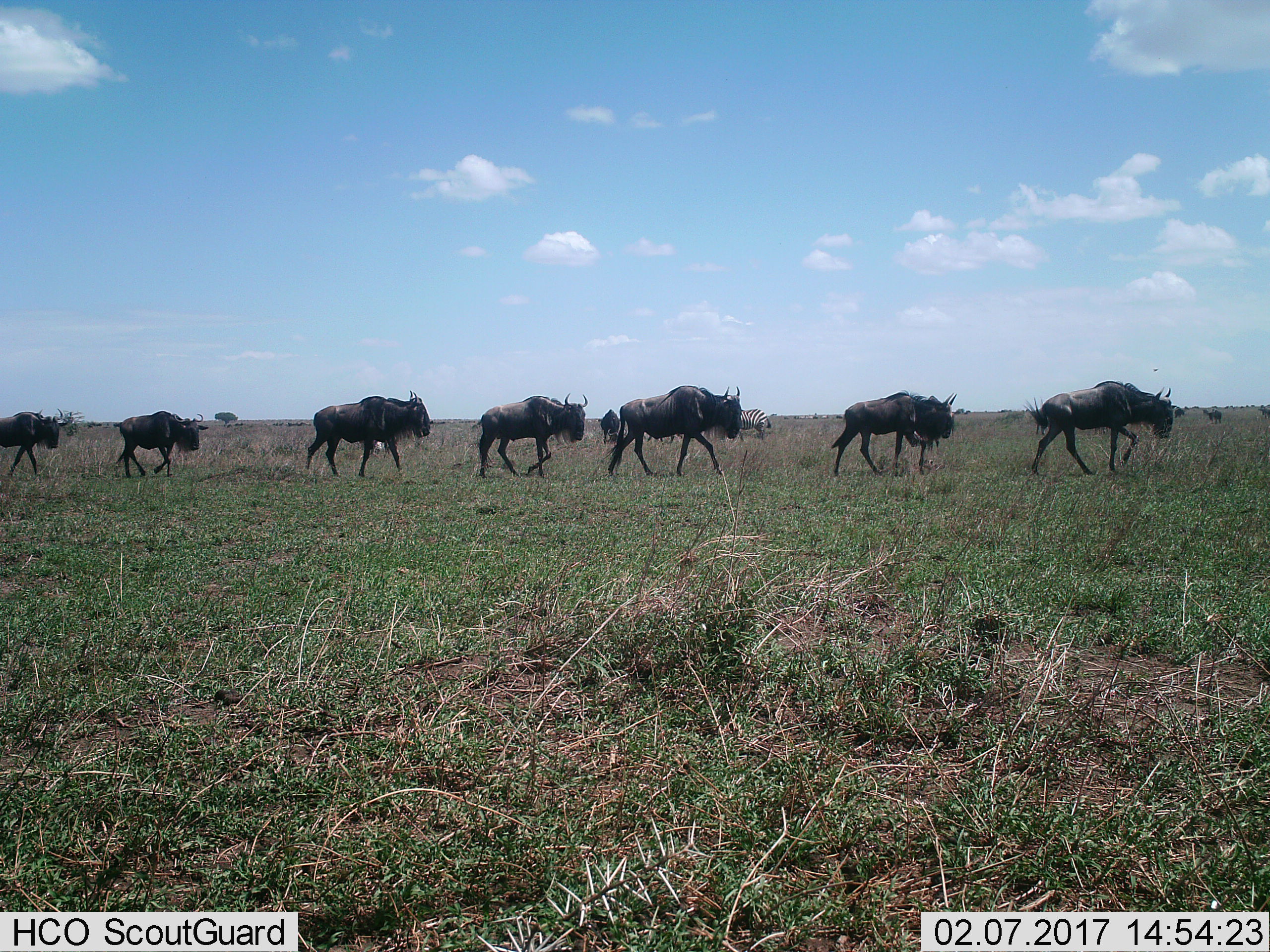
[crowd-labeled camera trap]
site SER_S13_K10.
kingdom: Animalia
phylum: Chordata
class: Mammalia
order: Artiodactyla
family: Bovidae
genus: Connochaetes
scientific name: Connochaetes taurinus taurinus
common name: blue wildebeest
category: wildebeestblue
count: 11-50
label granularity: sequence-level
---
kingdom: Animalia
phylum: Chordata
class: Mammalia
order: Perissodactyla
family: Equidae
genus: Equus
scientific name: Equus quagga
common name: plains zebra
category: zebraplains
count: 1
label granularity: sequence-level